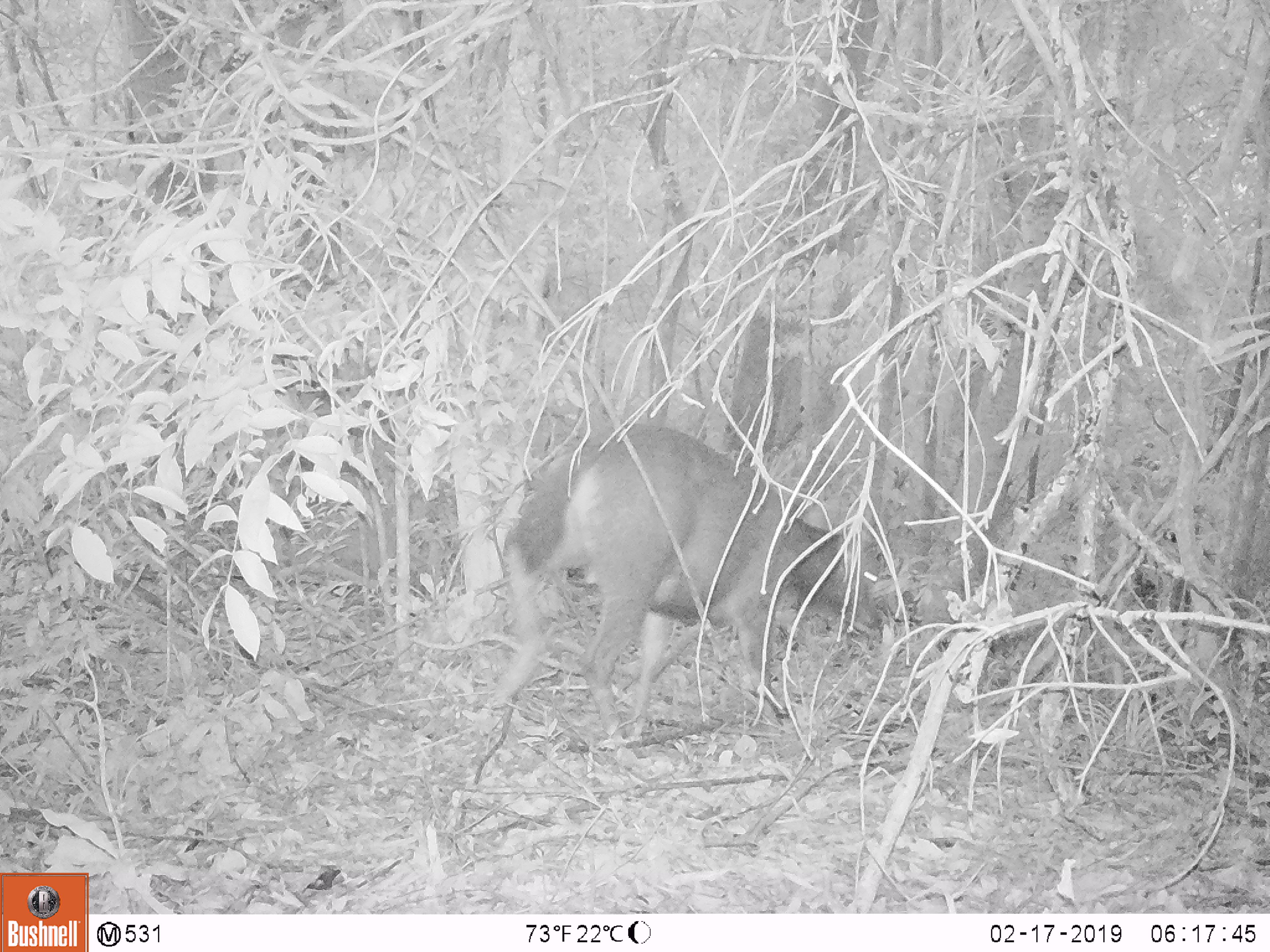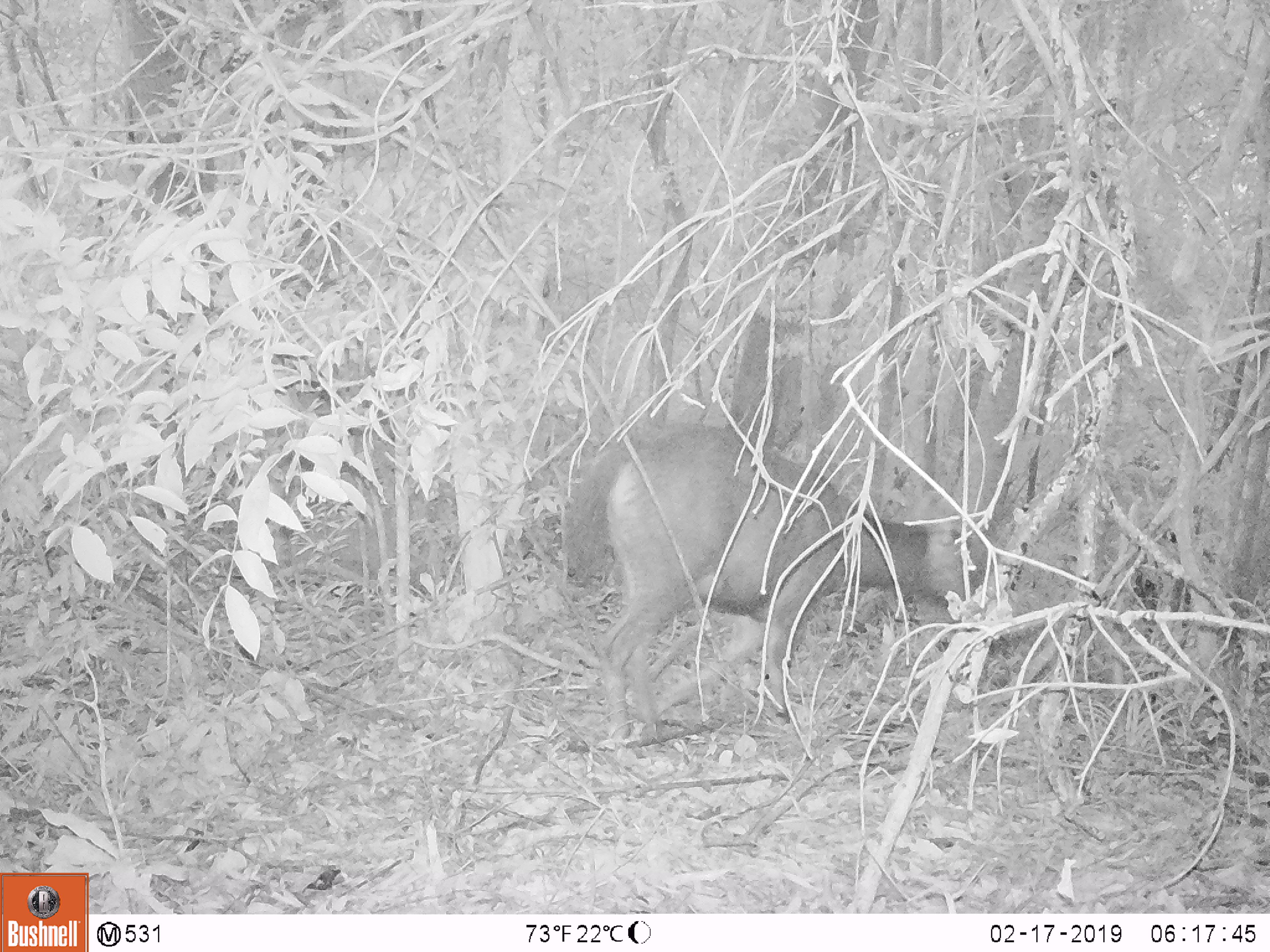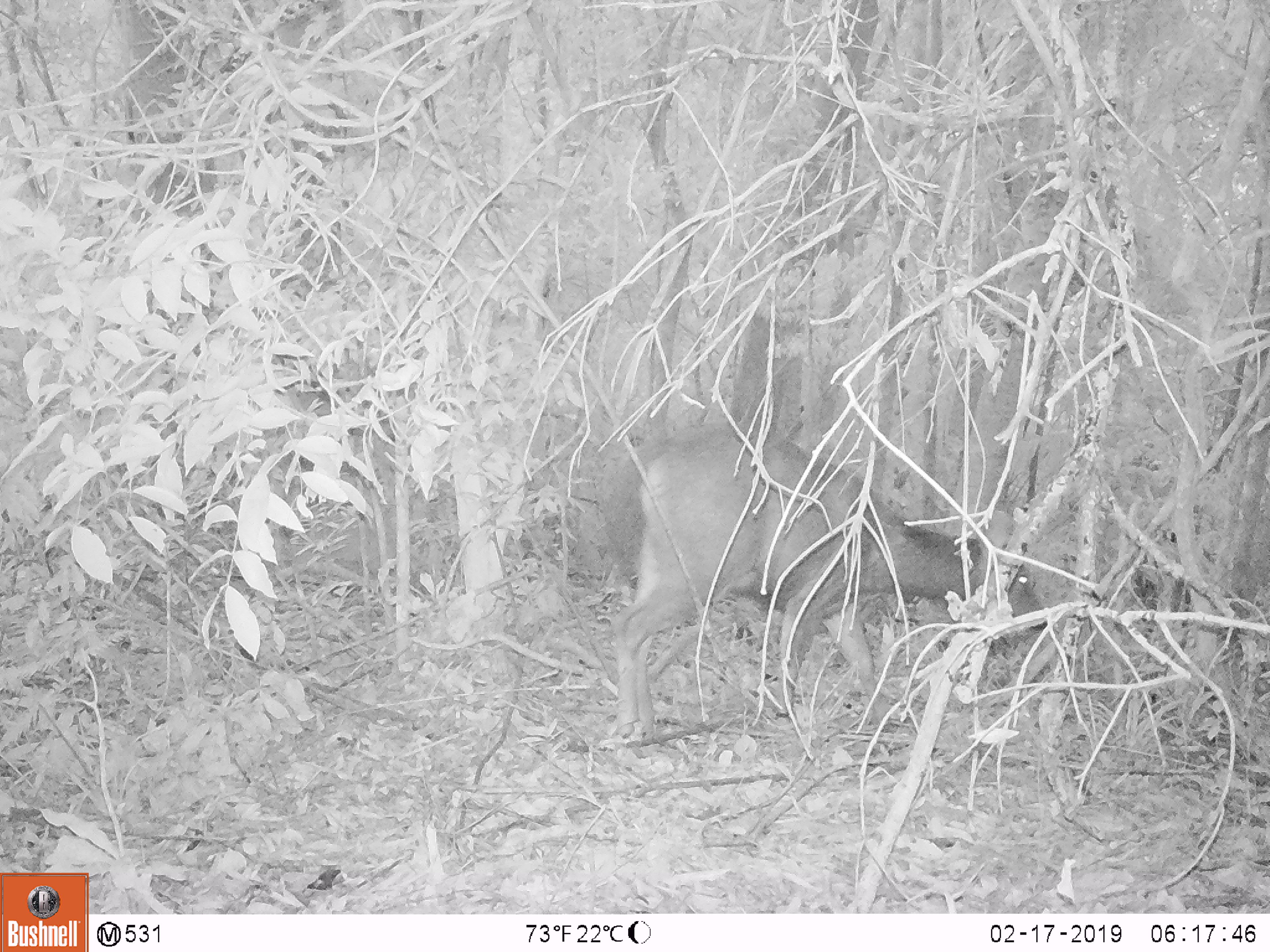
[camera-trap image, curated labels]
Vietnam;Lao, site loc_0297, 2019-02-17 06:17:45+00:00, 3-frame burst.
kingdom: Animalia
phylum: Chordata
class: Mammalia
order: Artiodactyla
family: Cervidae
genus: Rusa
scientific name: Rusa unicolor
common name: sambar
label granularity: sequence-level